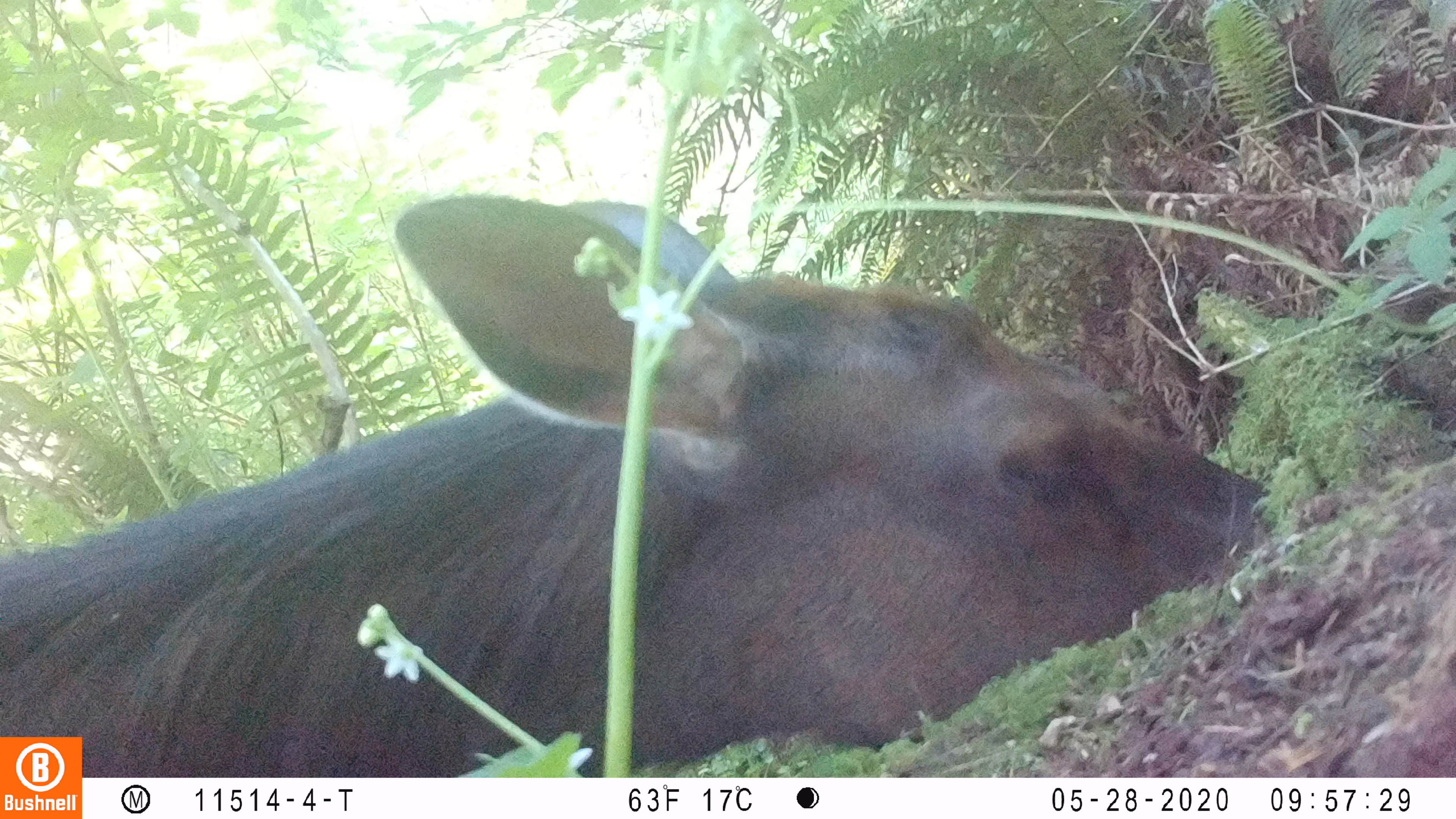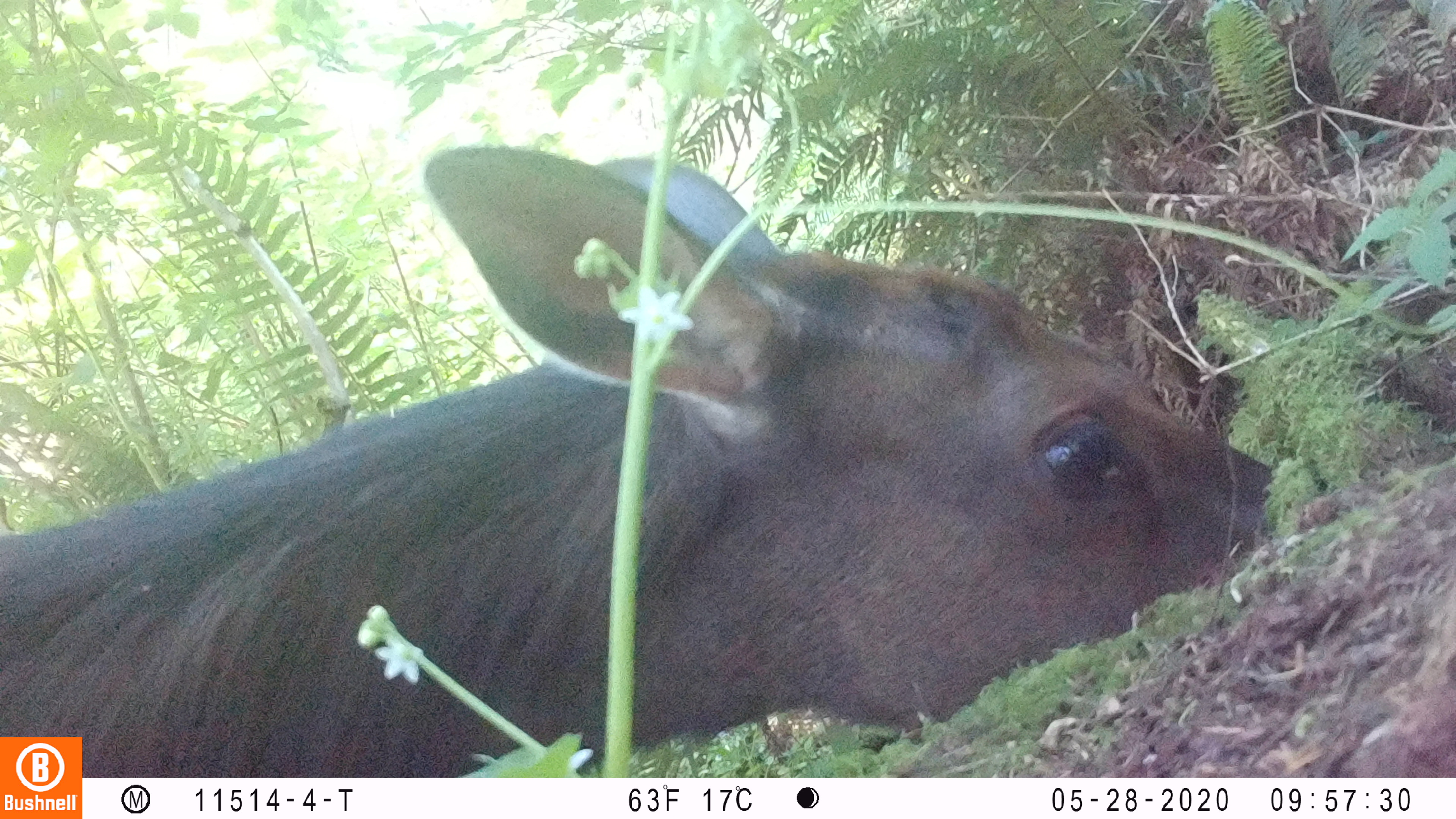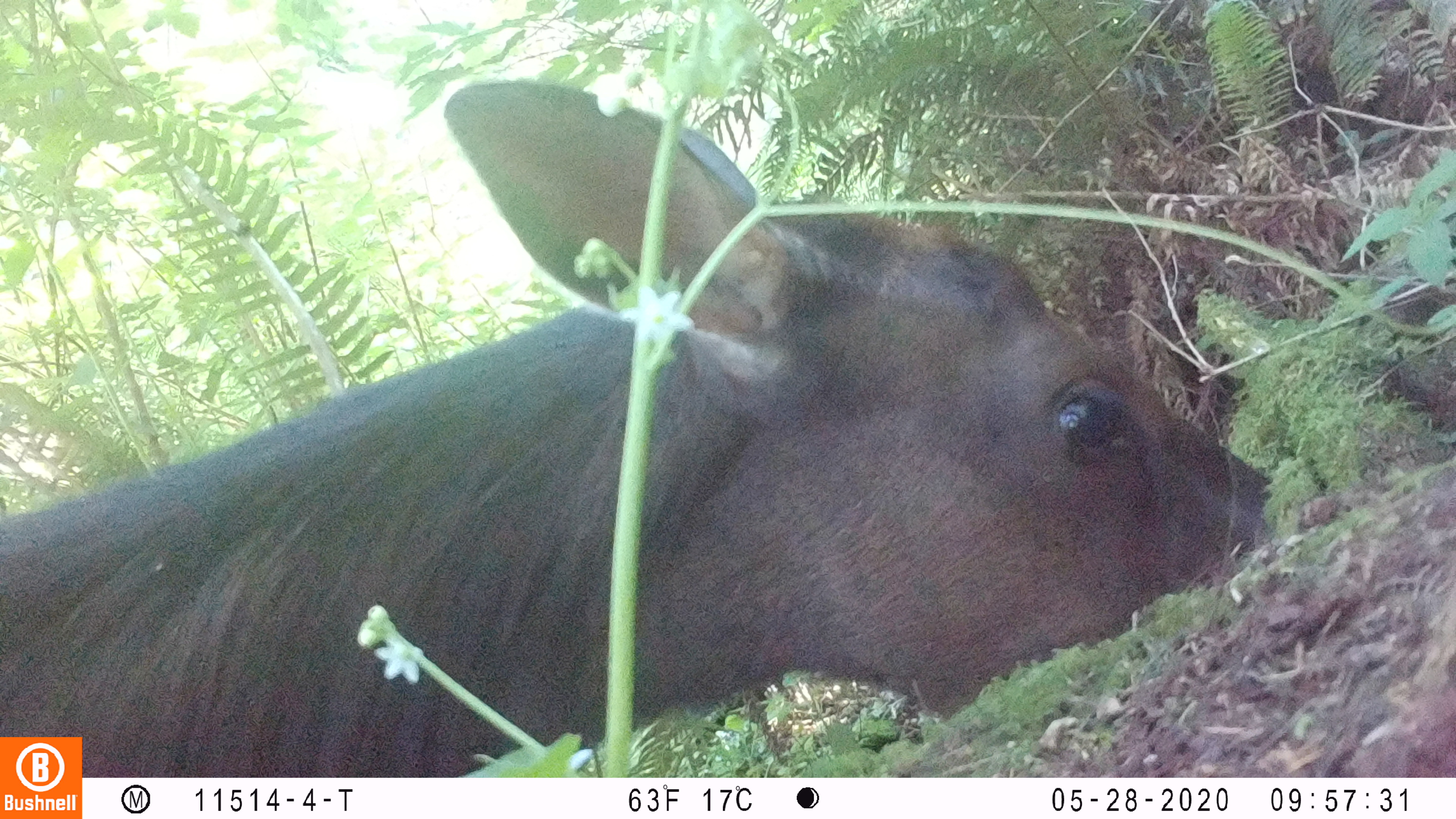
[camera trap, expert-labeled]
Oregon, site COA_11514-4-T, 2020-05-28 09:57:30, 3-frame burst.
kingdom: Animalia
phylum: Chordata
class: Mammalia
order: Artiodactyla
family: Cervidae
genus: Cervus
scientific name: Cervus canadensis roosevelti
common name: roosevelt elk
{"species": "roosevelt elk (Cervus canadensis roosevelti)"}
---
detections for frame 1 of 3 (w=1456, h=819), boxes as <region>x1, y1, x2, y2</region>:
roosevelt elk: <region>0, 188, 1288, 730</region>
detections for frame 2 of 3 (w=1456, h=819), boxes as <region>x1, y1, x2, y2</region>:
roosevelt elk: <region>4, 133, 1271, 730</region>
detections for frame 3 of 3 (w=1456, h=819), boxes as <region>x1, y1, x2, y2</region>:
roosevelt elk: <region>0, 74, 1271, 730</region>